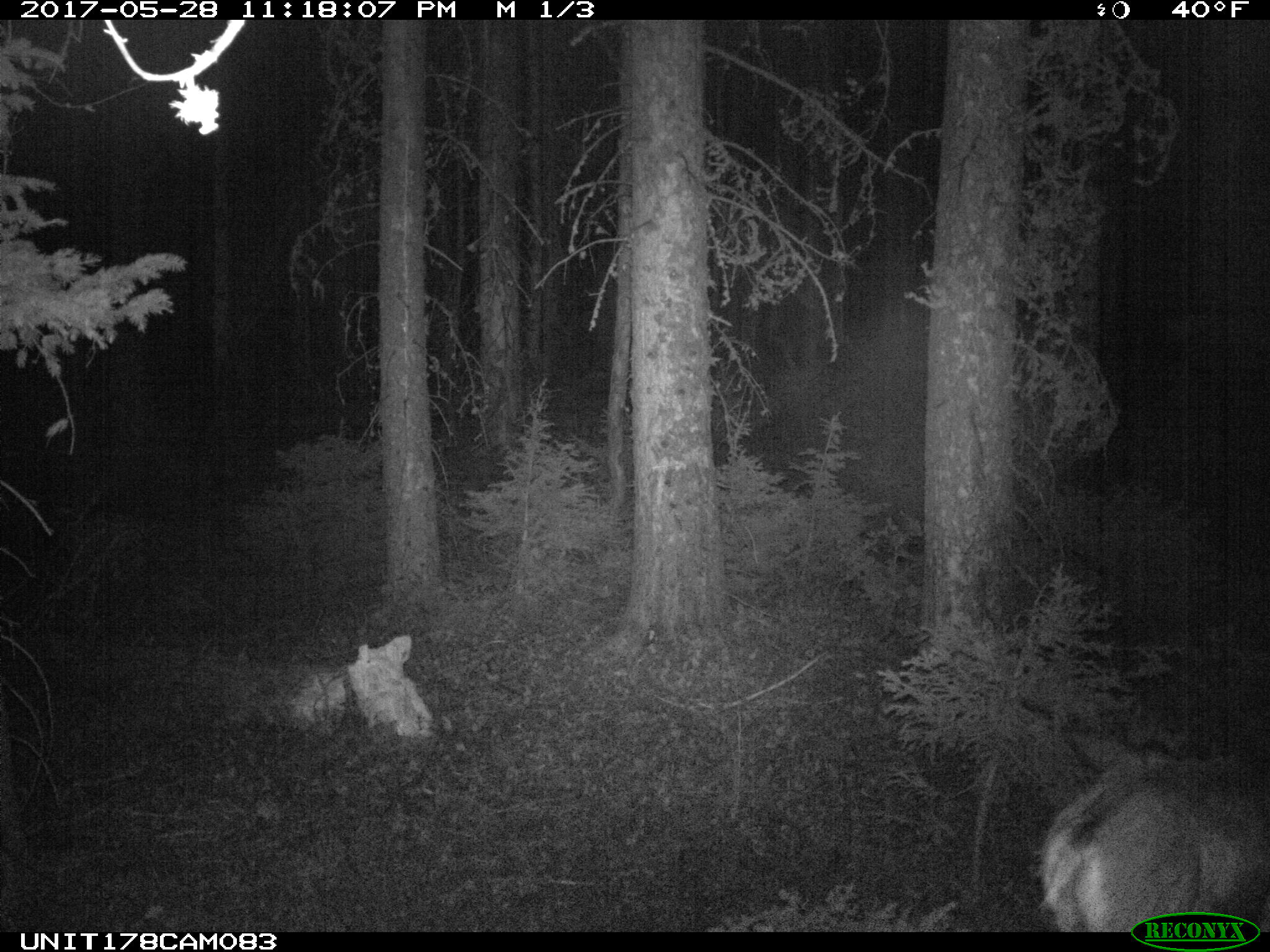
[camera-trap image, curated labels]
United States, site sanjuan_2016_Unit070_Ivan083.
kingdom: Animalia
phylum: Chordata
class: Mammalia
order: Artiodactyla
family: Cervidae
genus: Odocoileus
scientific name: Odocoileus hemionus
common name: mule deer